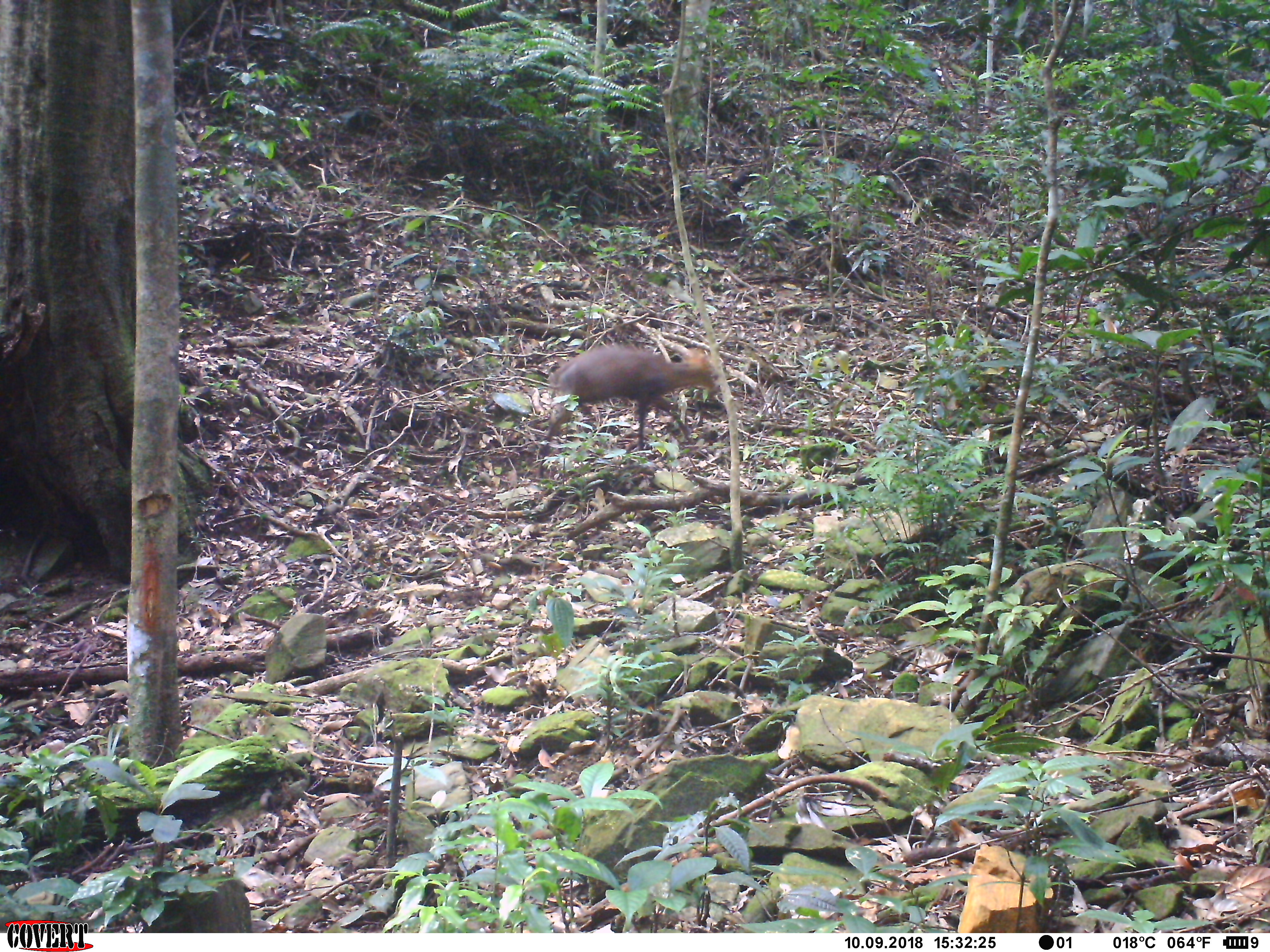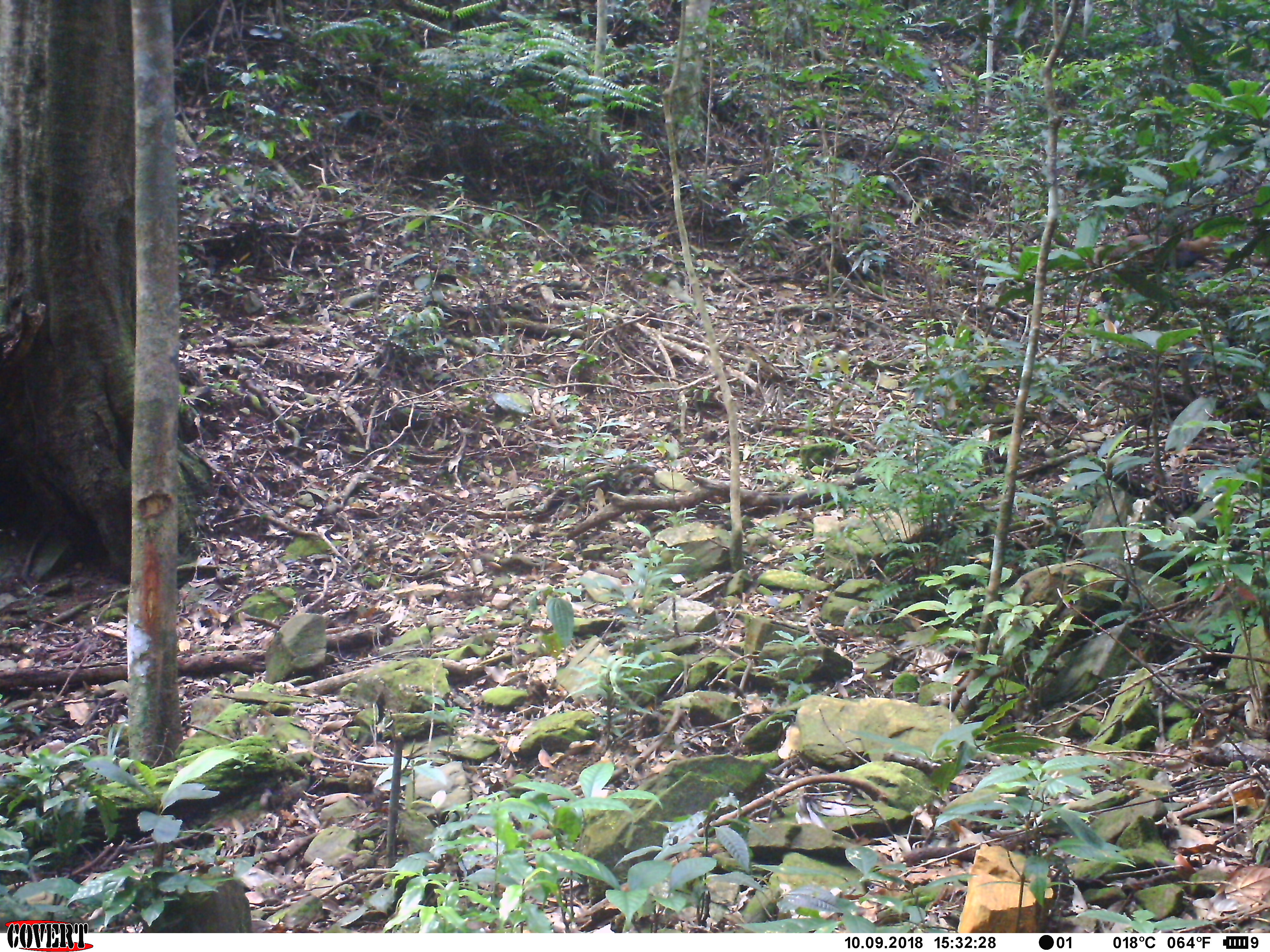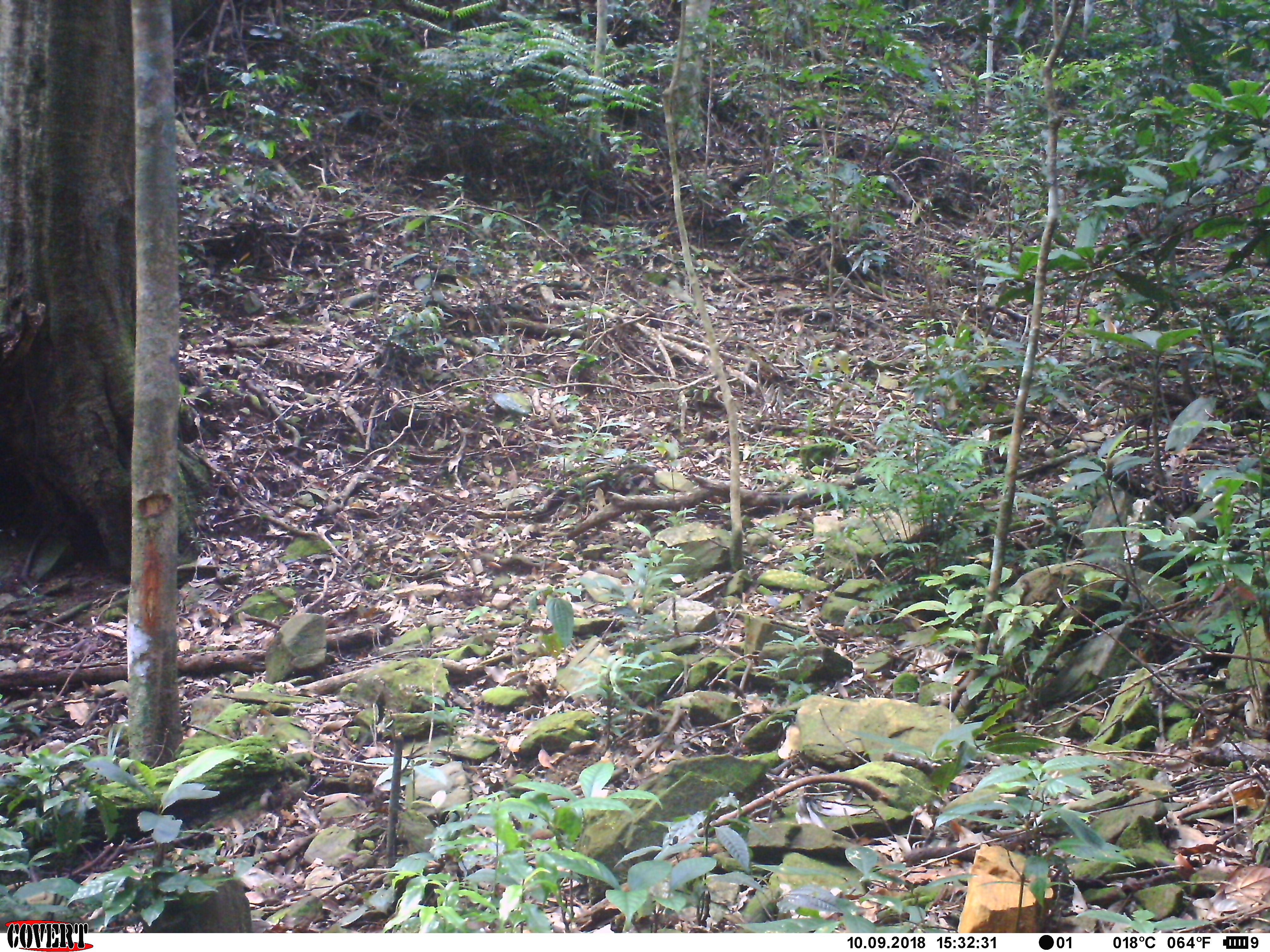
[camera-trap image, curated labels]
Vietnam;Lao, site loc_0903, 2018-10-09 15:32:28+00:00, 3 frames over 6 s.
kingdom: Animalia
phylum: Chordata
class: Mammalia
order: Artiodactyla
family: Cervidae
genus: Muntiacus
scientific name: Muntiacus rooseveltorum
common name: roosevelt's muntjac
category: roosevelts muntjac group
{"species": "roosevelts muntjac group (roosevelt's muntjac) (Muntiacus rooseveltorum)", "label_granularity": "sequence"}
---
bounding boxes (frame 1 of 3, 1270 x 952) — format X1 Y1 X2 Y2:
roosevelts muntjac group: 536 341 720 478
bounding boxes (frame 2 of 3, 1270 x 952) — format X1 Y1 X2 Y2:
roosevelts muntjac group: 1084 234 1224 303